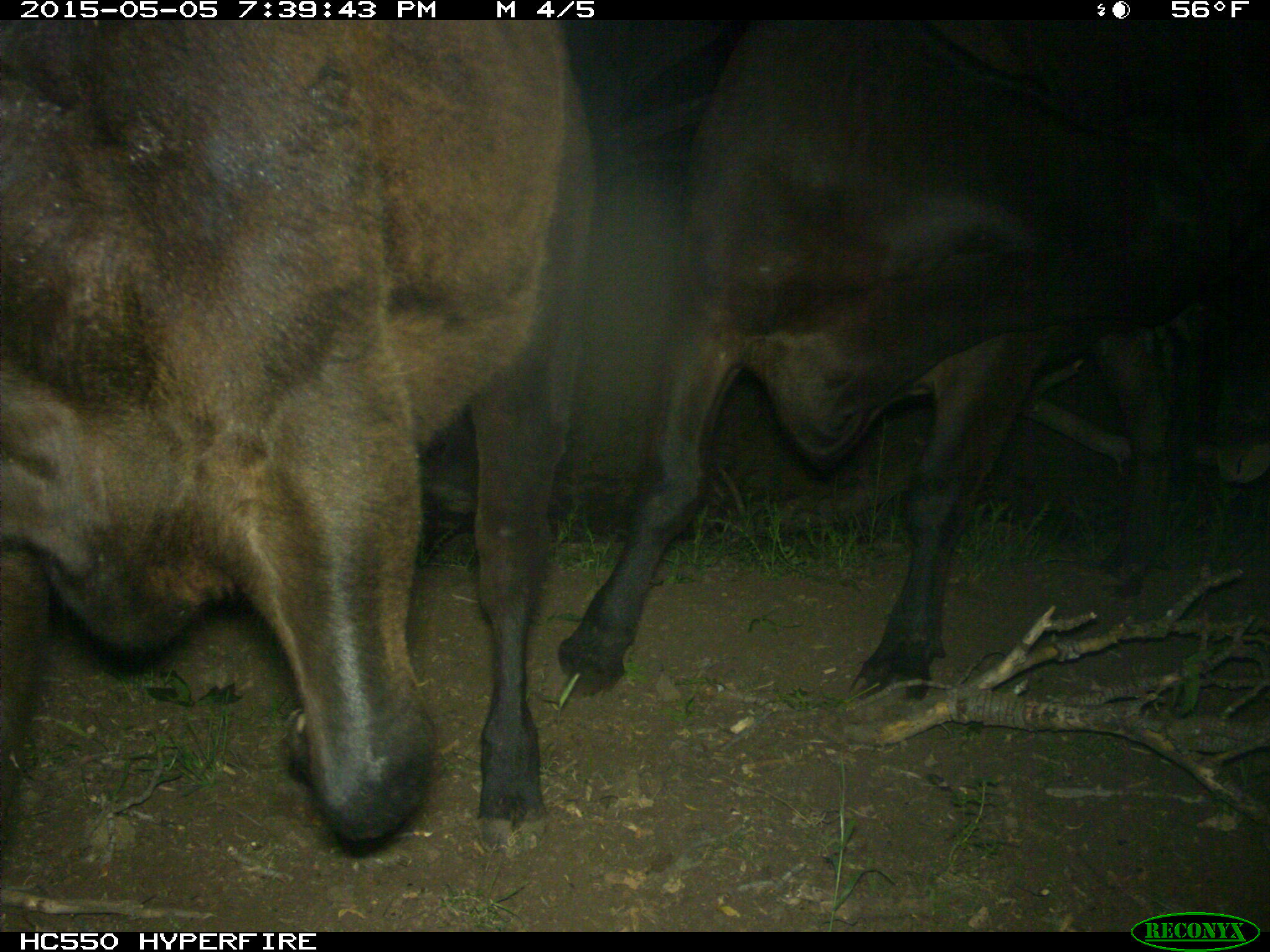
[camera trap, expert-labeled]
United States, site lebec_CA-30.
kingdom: Animalia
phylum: Chordata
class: Mammalia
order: Artiodactyla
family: Bovidae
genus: Bos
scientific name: Bos taurus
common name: domestic cow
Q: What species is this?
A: Bos taurus (domestic cow).